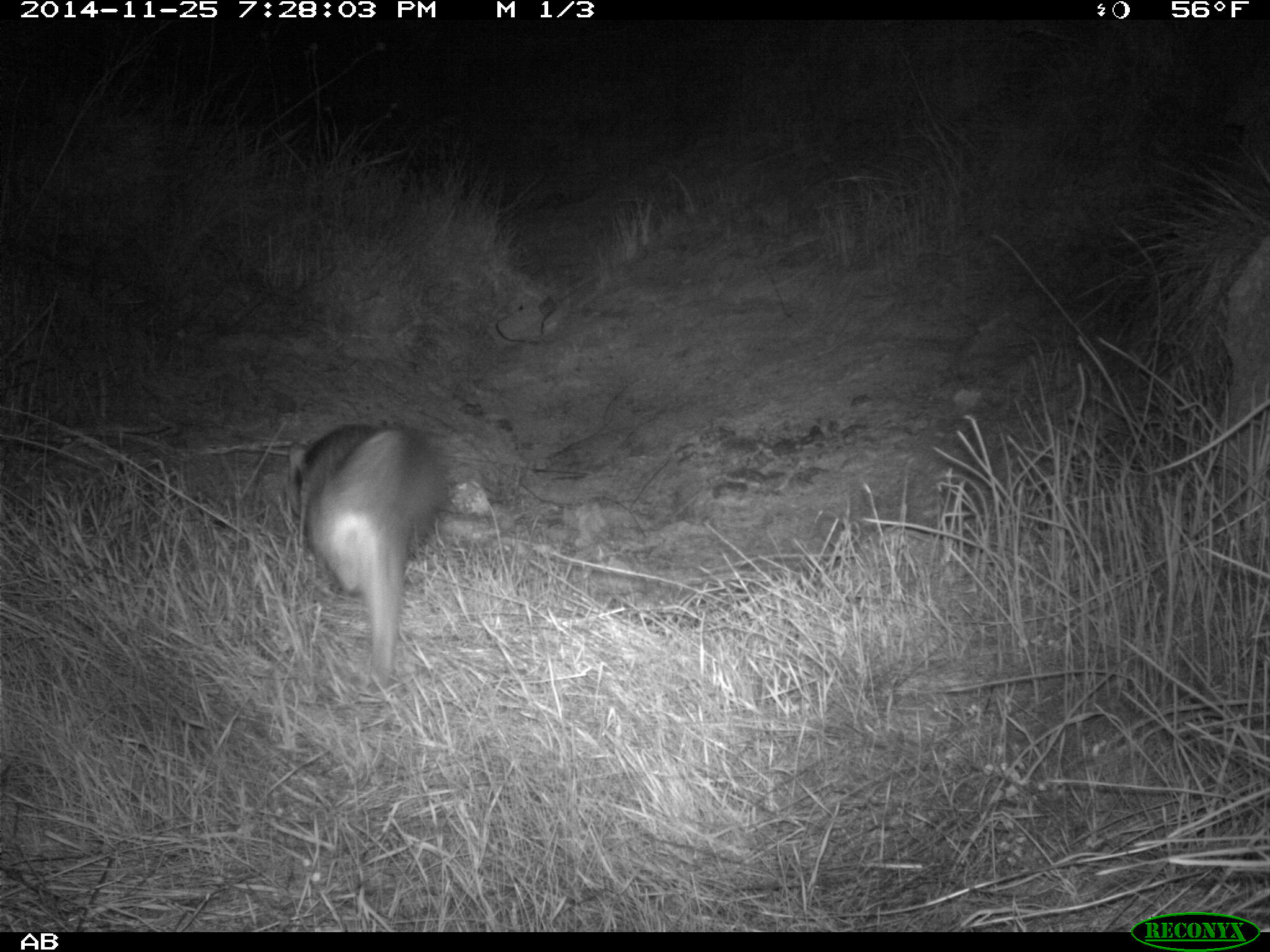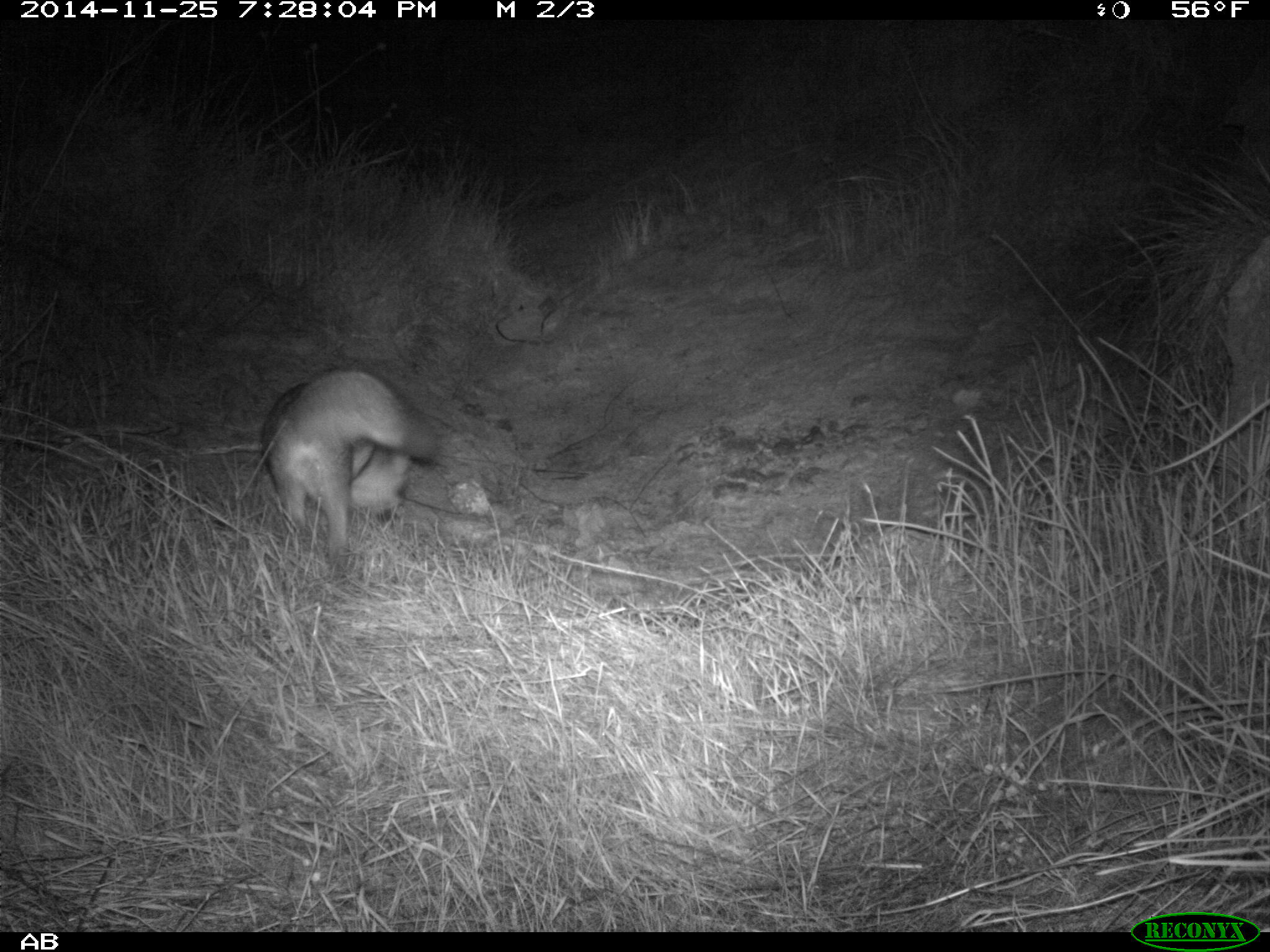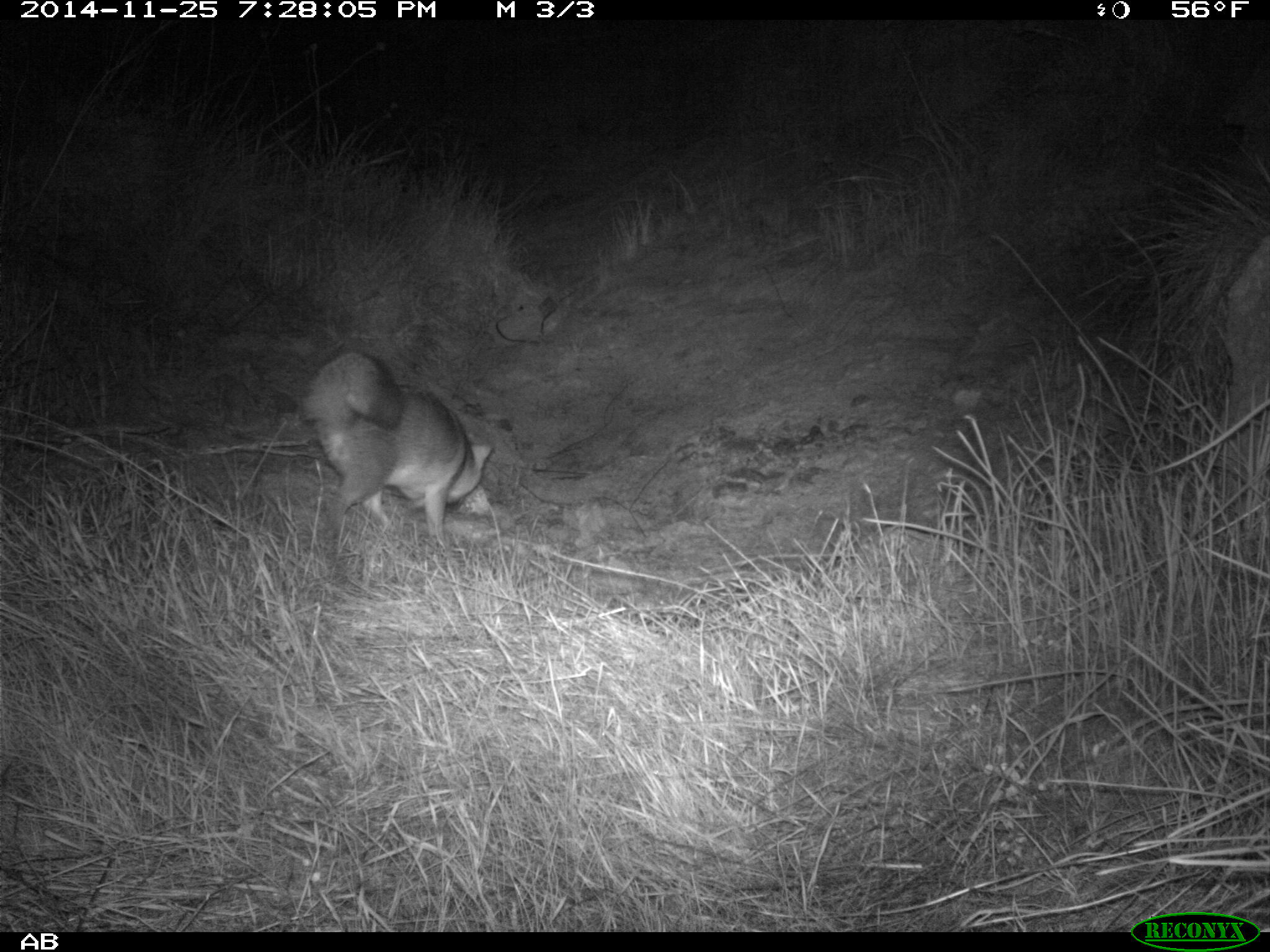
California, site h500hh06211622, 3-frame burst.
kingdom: Animalia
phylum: Chordata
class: Mammalia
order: Carnivora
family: Canidae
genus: Urocyon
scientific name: Urocyon littoralis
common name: island fox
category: fox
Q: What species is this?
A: Fox (island fox) (Urocyon littoralis).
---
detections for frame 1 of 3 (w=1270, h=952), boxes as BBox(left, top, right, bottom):
fox: BBox(284, 420, 445, 687)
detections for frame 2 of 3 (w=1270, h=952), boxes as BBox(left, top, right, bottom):
fox: BBox(260, 368, 435, 570)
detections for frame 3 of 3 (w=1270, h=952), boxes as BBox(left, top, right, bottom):
fox: BBox(302, 351, 489, 547)